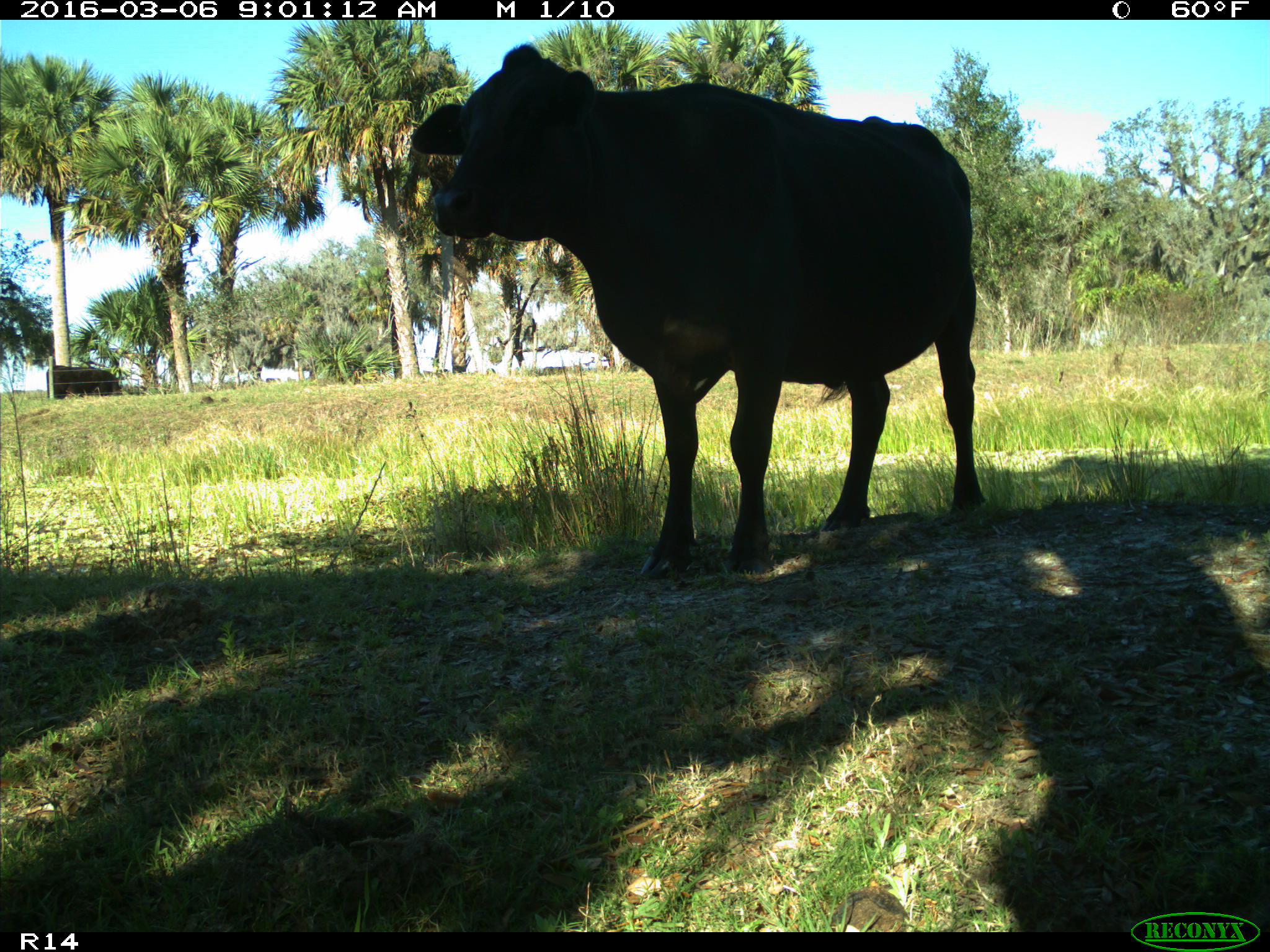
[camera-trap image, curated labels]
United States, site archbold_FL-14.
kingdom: Animalia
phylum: Chordata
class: Mammalia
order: Artiodactyla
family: Bovidae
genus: Bos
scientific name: Bos taurus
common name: domestic cow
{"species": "Bos taurus (domestic cow)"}